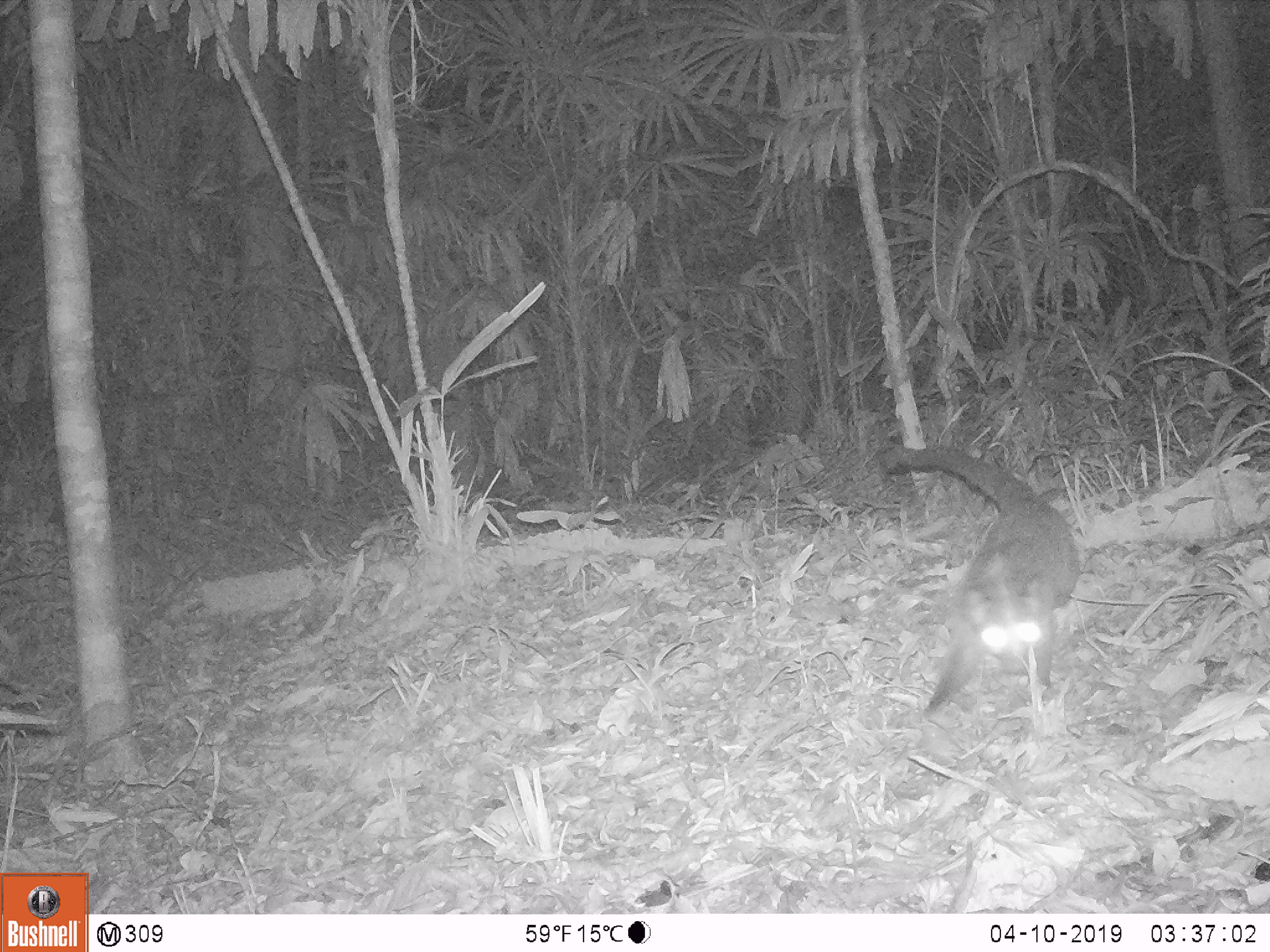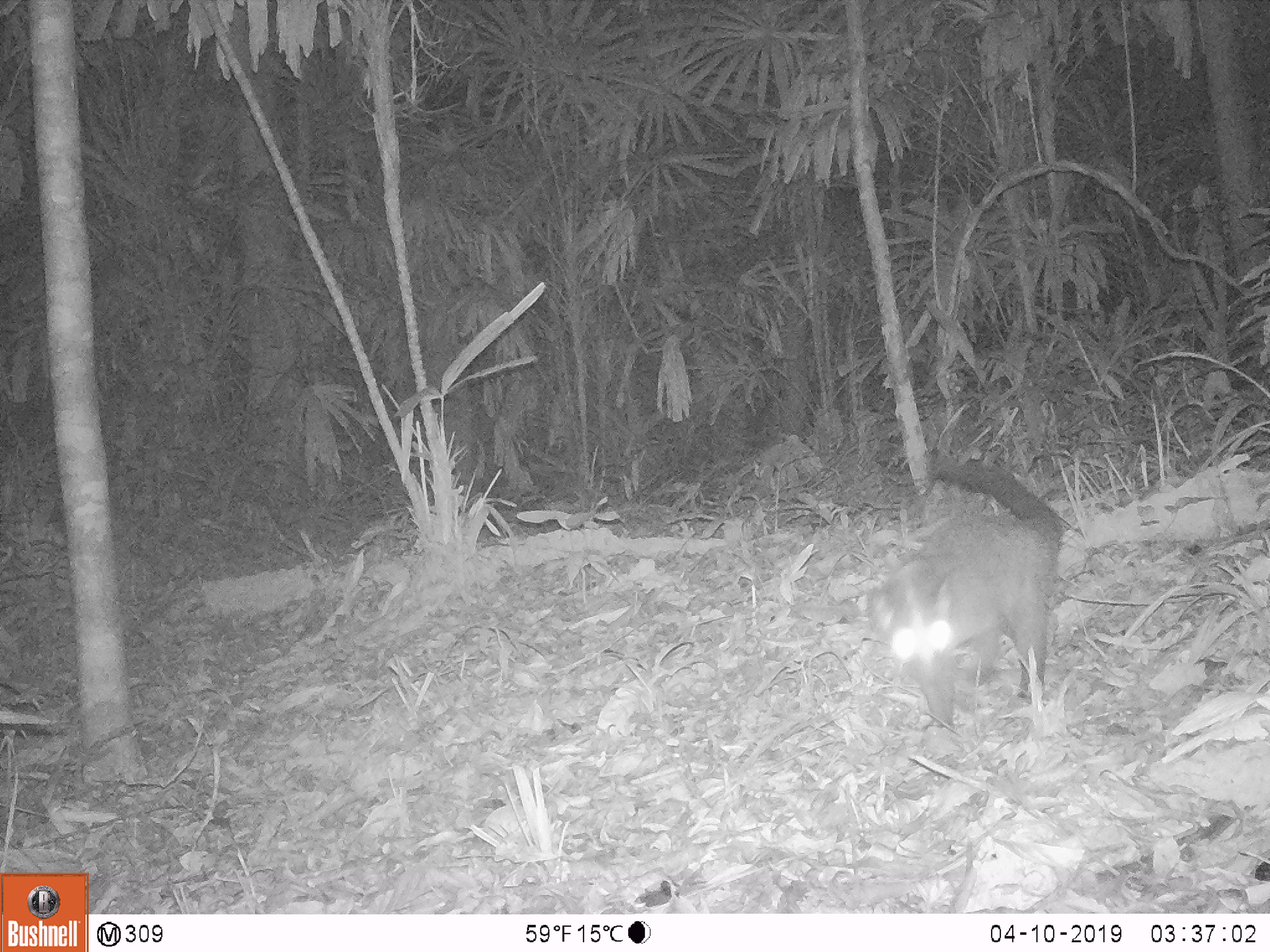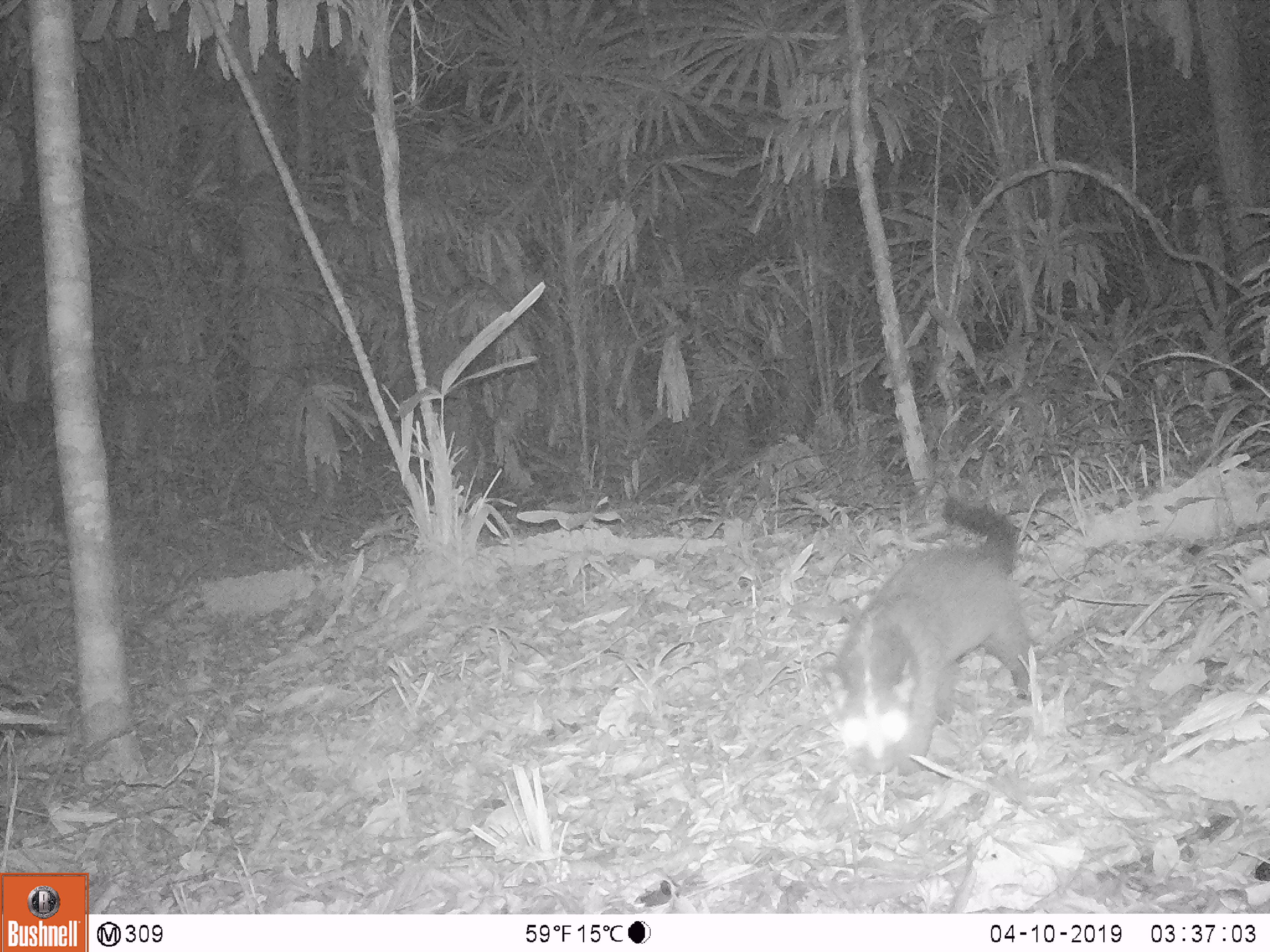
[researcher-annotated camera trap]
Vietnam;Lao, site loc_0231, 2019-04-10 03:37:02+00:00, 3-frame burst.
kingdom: Animalia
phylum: Chordata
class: Mammalia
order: Carnivora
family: Viverridae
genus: Paguma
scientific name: Paguma larvata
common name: masked palm civet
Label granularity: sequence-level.